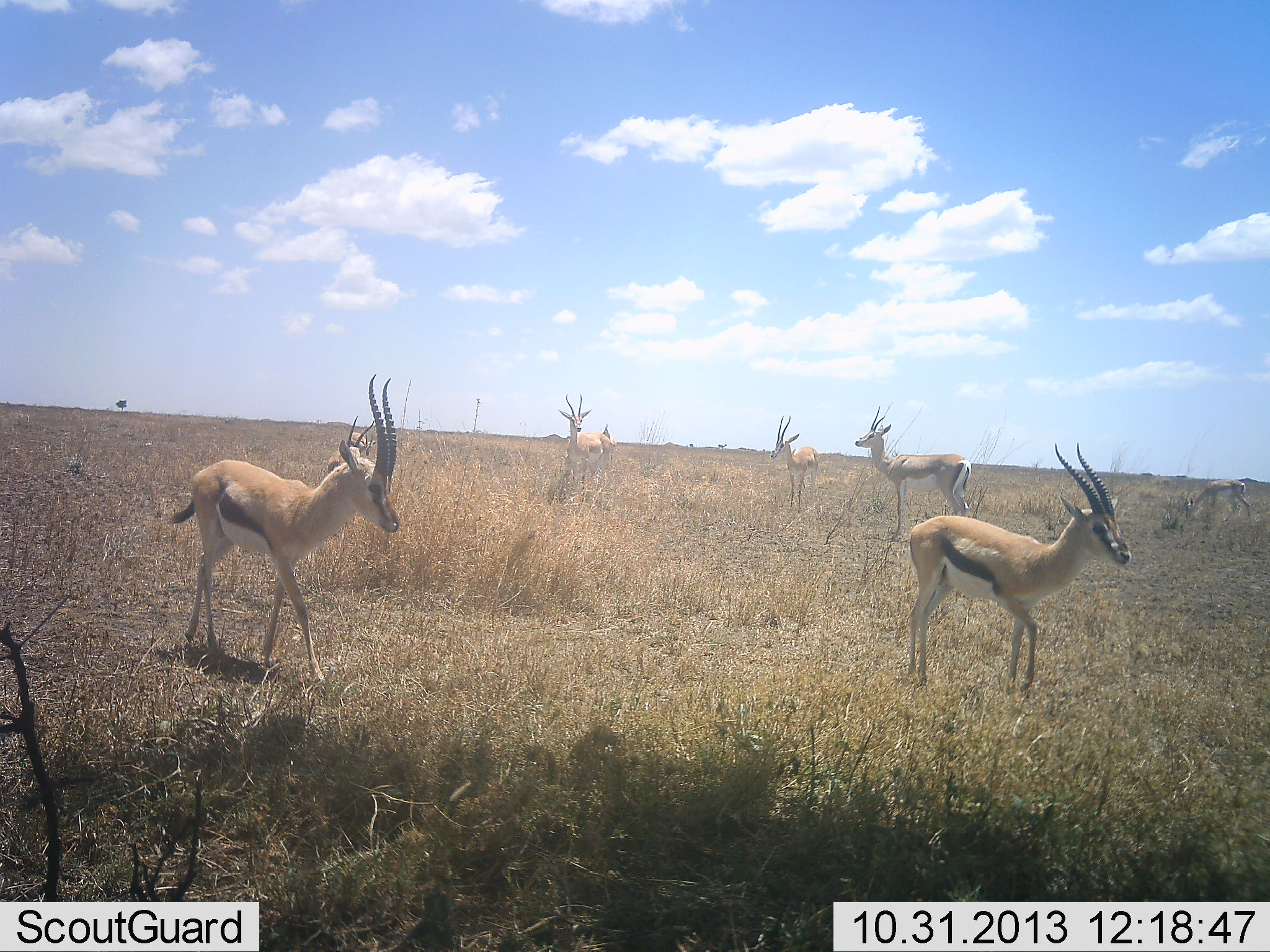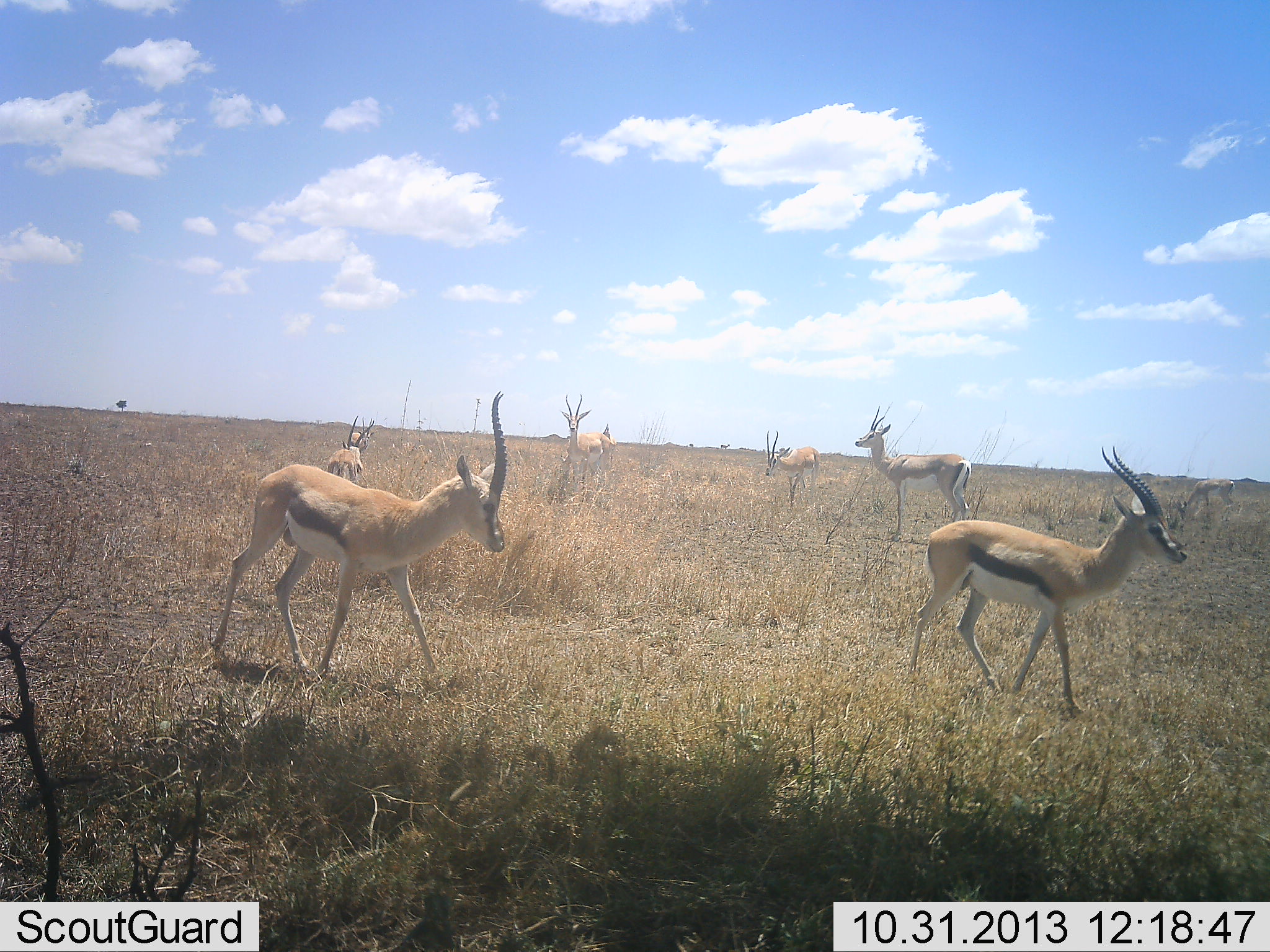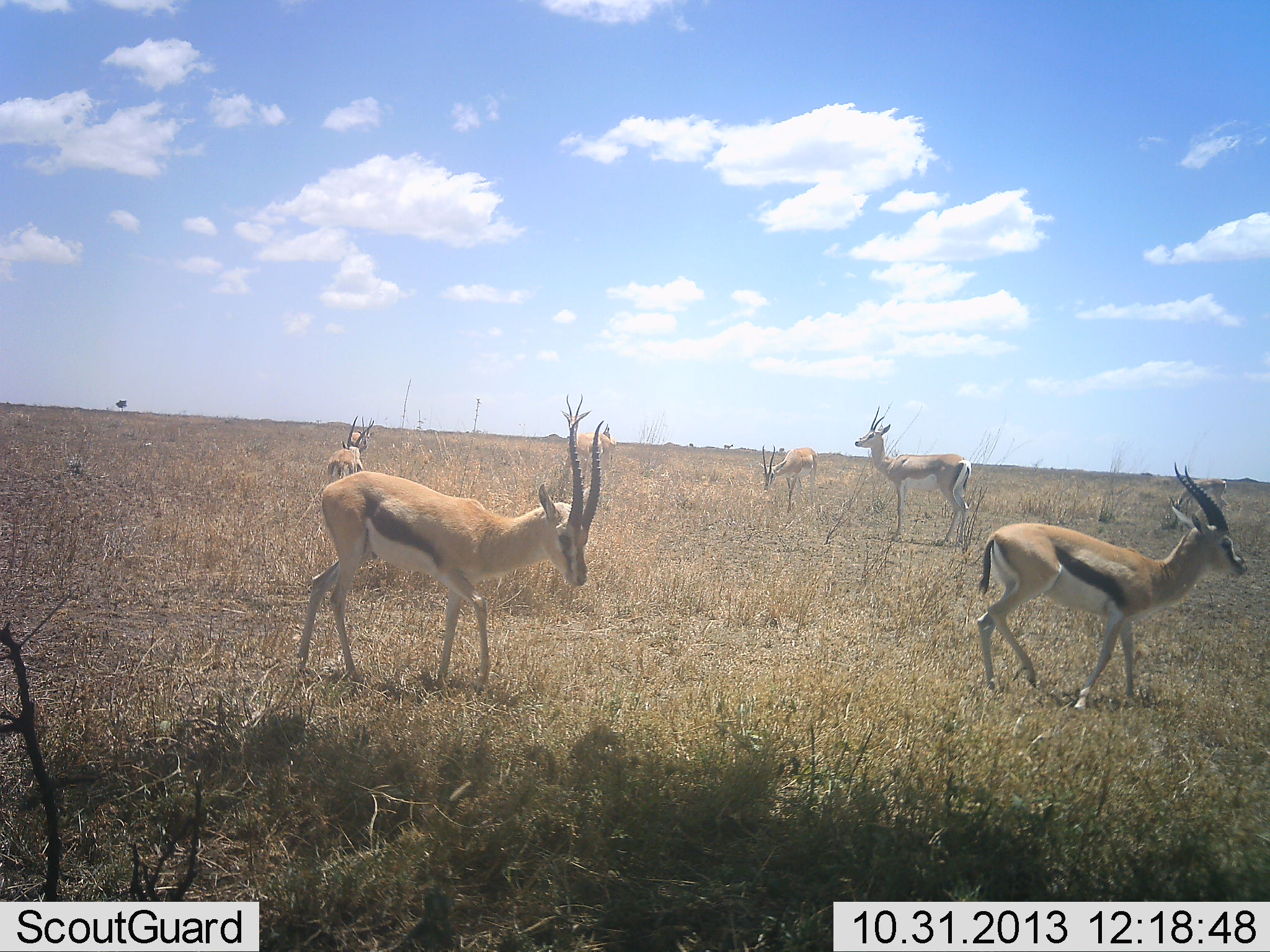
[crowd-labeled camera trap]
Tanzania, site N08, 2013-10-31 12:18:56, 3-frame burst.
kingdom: Animalia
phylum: Chordata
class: Mammalia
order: Artiodactyla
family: Bovidae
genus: Eudorcas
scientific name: Eudorcas thomsonii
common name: thomson's gazelle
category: gazellethomsons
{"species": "gazellethomsons (thomson's gazelle) (Eudorcas thomsonii)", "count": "7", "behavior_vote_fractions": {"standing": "47%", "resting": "11%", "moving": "95%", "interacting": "0%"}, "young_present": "0%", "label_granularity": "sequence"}